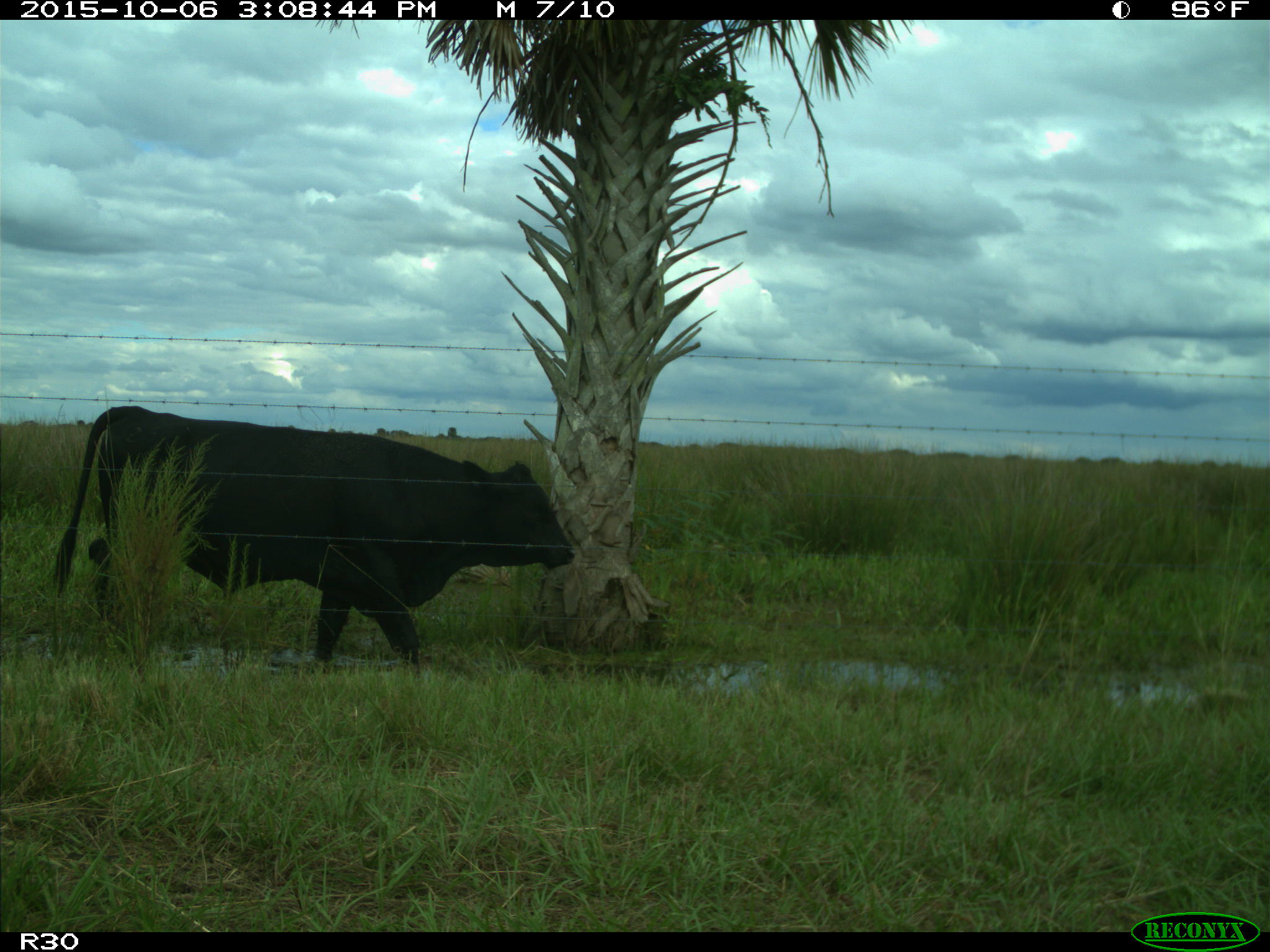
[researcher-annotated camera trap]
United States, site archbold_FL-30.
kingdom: Animalia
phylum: Chordata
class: Mammalia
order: Artiodactyla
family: Bovidae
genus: Bos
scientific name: Bos taurus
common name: domestic cow